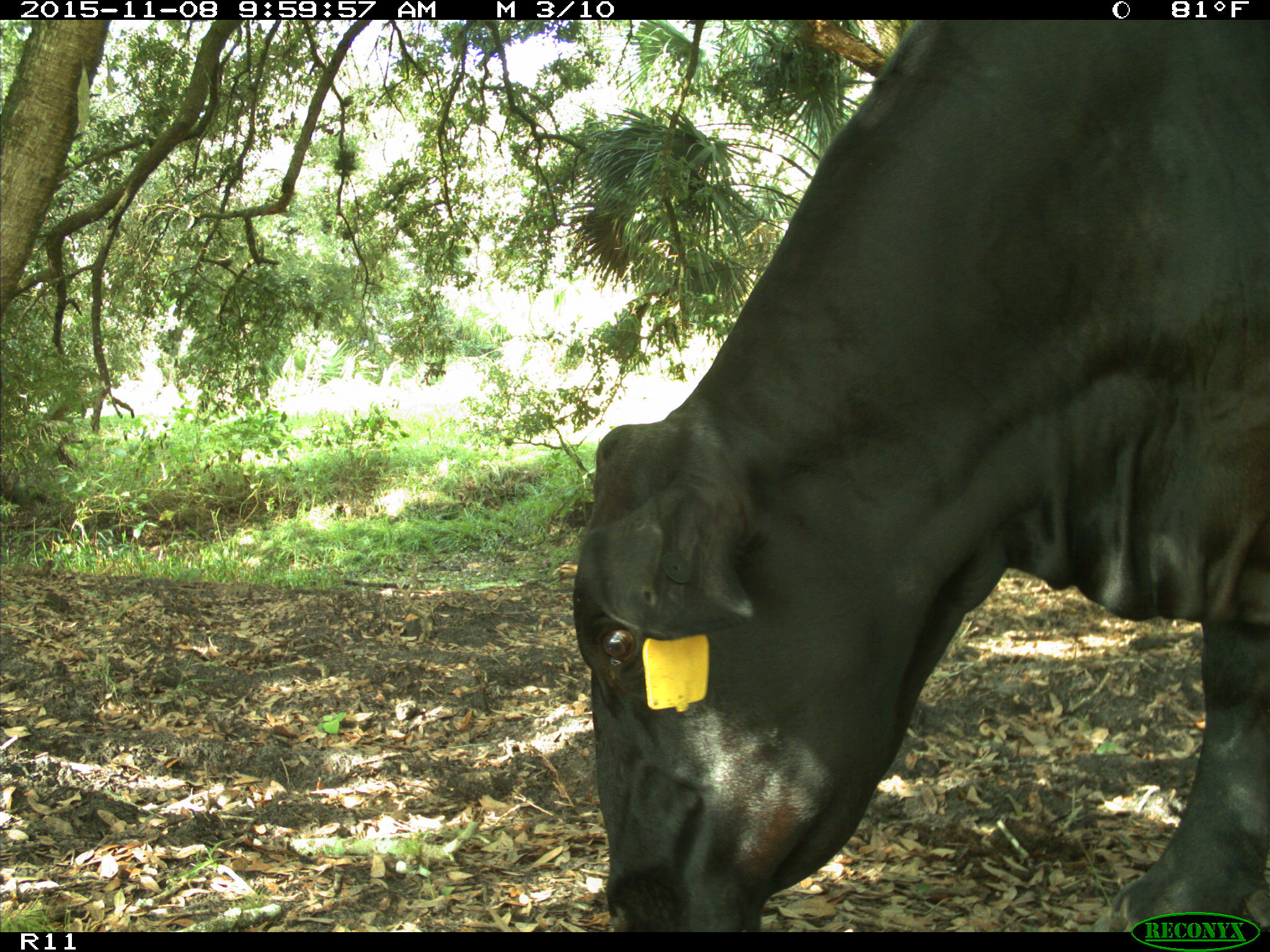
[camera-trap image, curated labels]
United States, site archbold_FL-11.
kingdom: Animalia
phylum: Chordata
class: Mammalia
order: Artiodactyla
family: Bovidae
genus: Bos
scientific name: Bos taurus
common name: domestic cow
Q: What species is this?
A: Bos taurus (domestic cow).